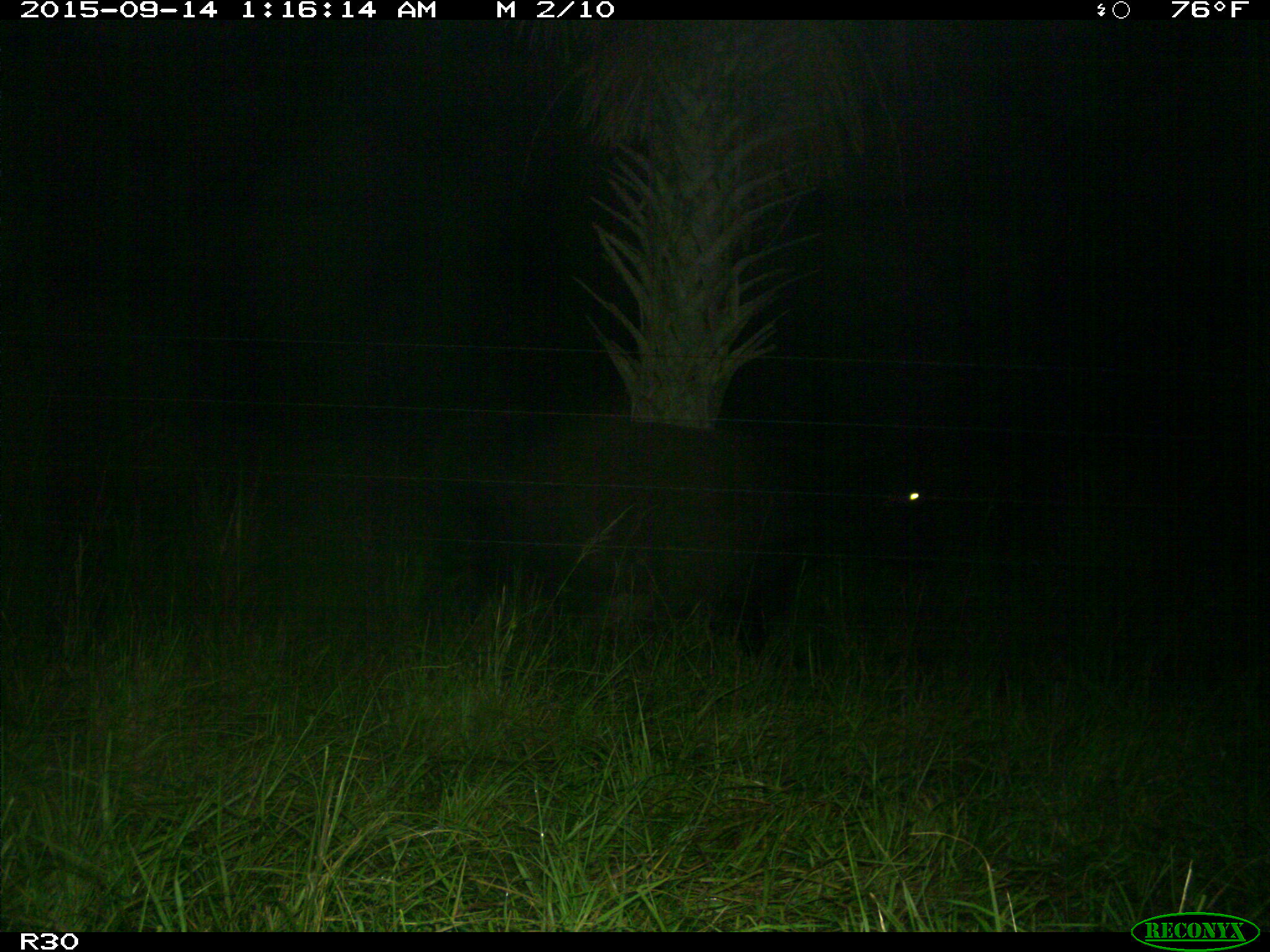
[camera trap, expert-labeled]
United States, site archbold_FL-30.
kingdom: Animalia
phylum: Chordata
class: Mammalia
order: Artiodactyla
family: Bovidae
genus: Bos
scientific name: Bos taurus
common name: domestic cow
Bos taurus (domestic cow).